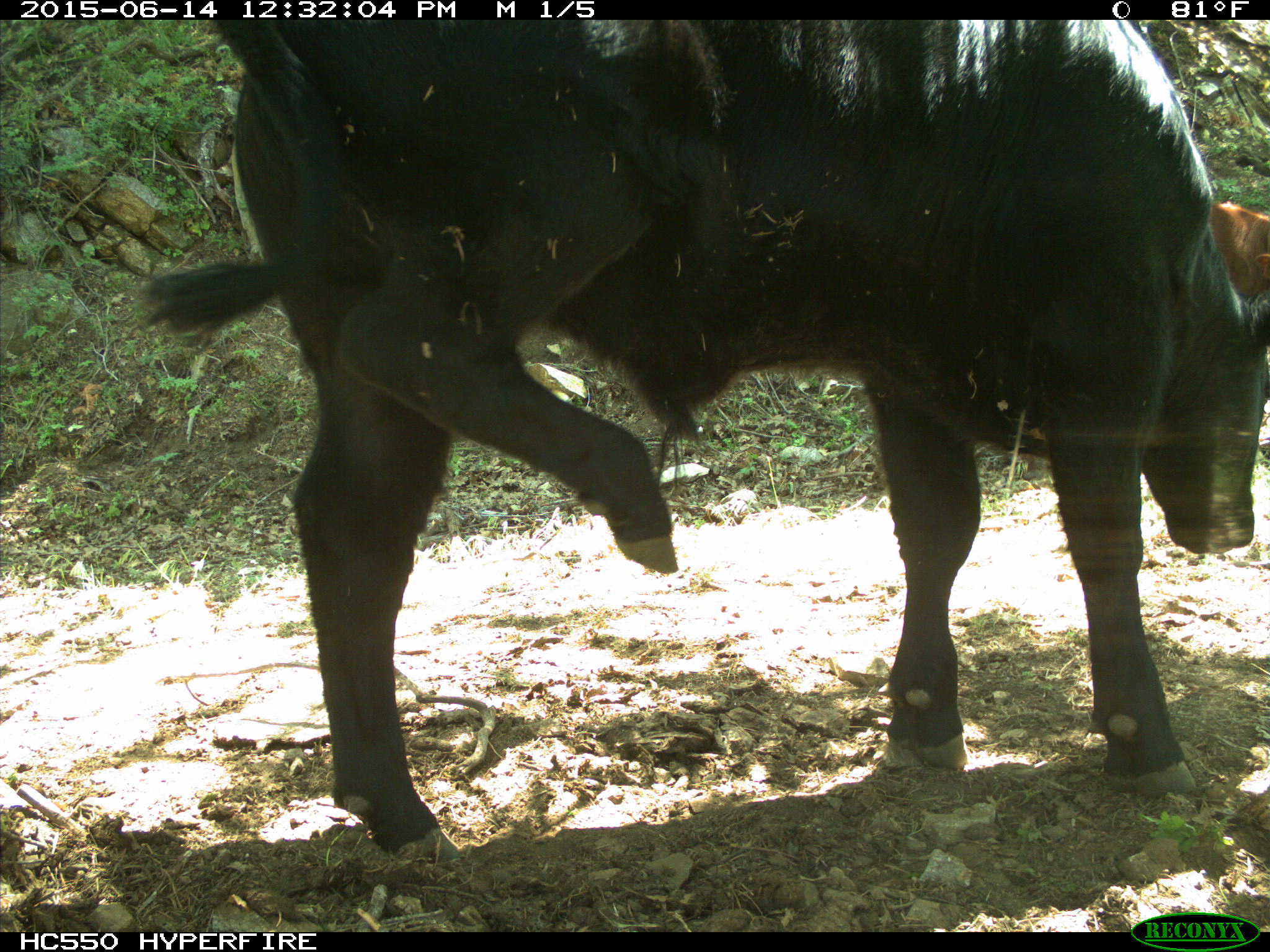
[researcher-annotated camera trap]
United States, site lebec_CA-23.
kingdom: Animalia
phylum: Chordata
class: Mammalia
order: Artiodactyla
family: Bovidae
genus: Bos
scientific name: Bos taurus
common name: domestic cow